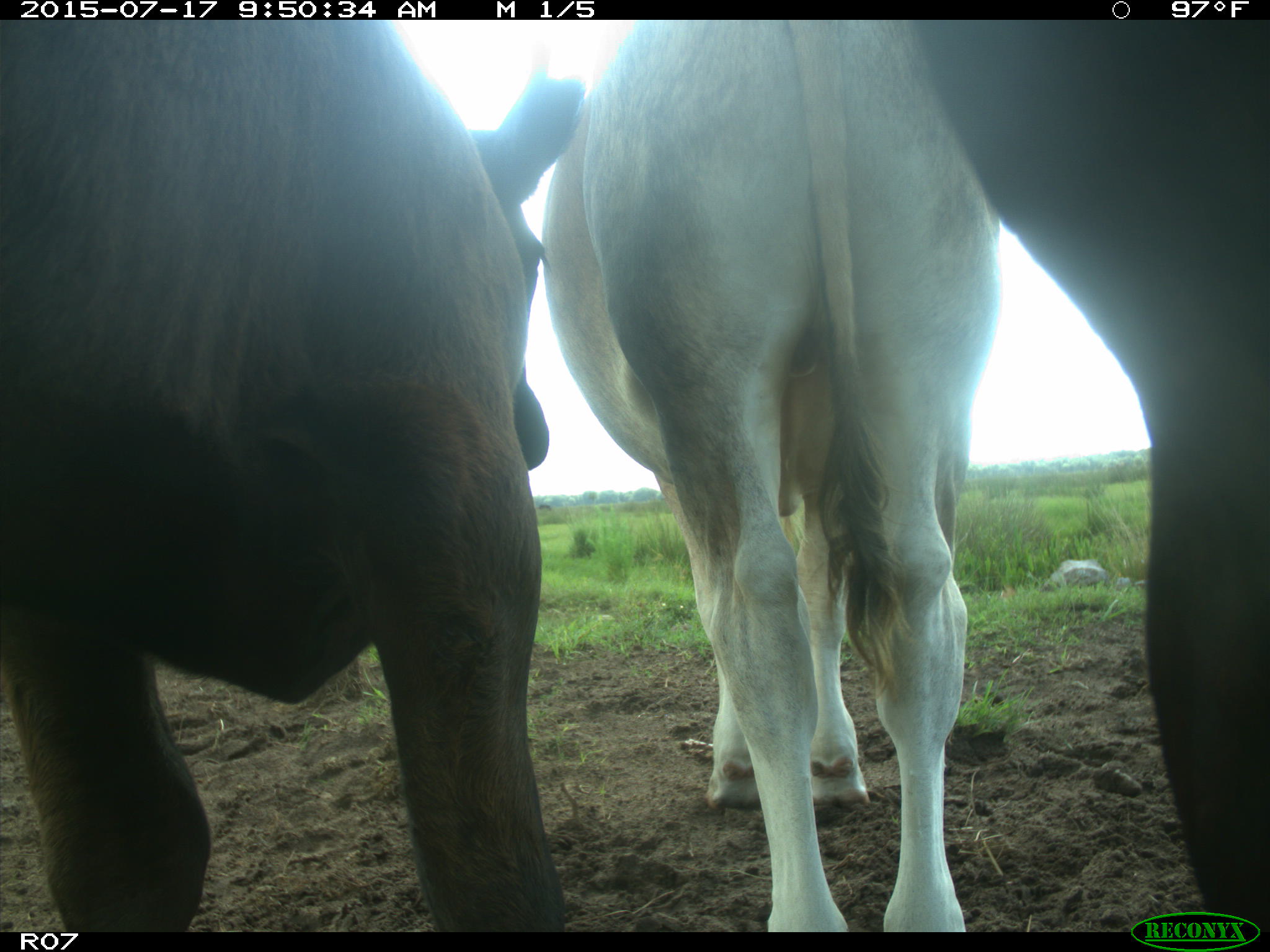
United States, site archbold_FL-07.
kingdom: Animalia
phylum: Chordata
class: Mammalia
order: Artiodactyla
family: Bovidae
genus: Bos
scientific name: Bos taurus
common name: domestic cow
Bos taurus (domestic cow).